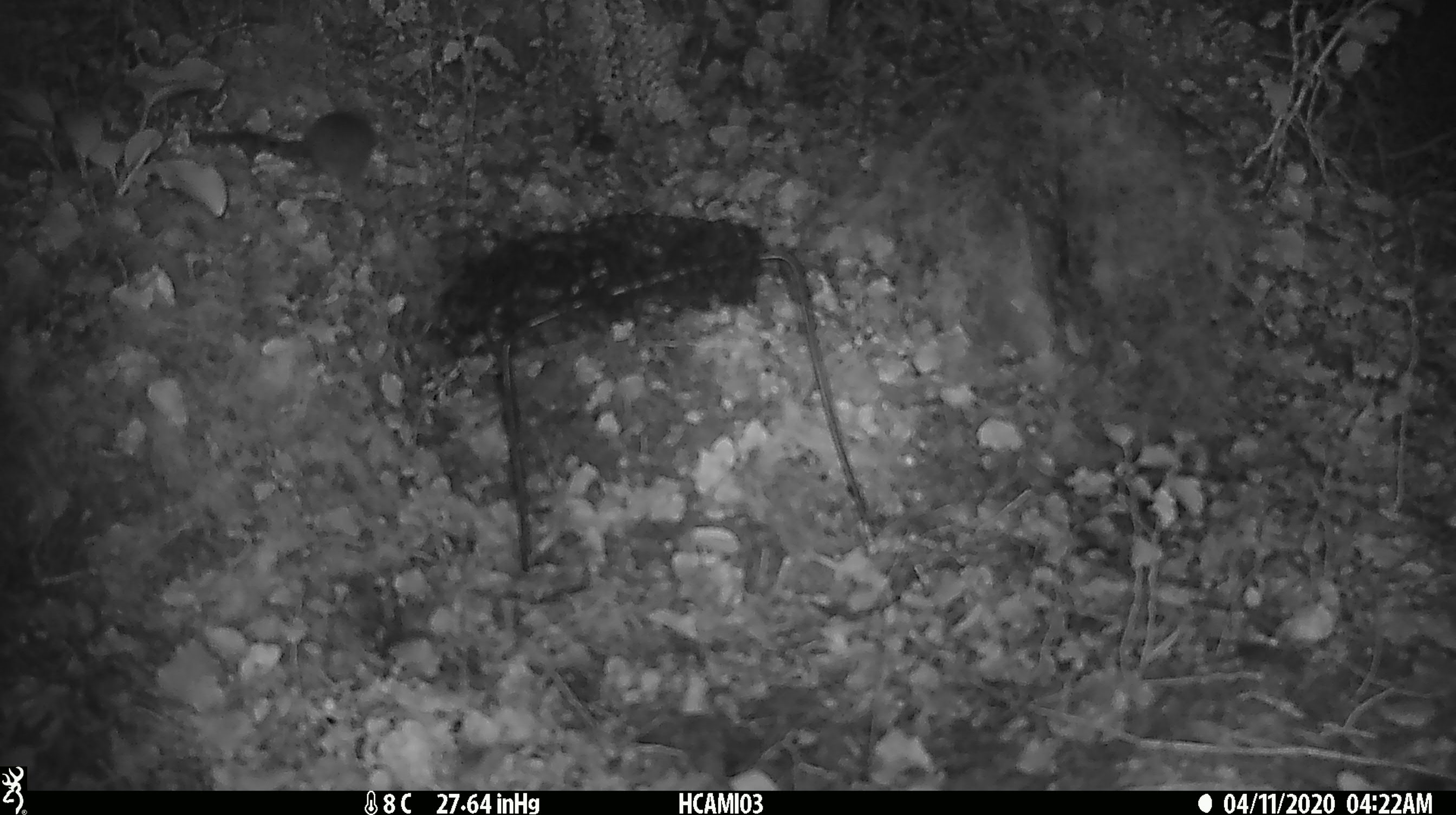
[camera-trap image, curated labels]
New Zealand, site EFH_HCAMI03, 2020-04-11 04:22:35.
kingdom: Animalia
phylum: Chordata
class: Mammalia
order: Rodentia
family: Muridae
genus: Mus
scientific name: Mus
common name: mouse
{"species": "mouse (Mus)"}